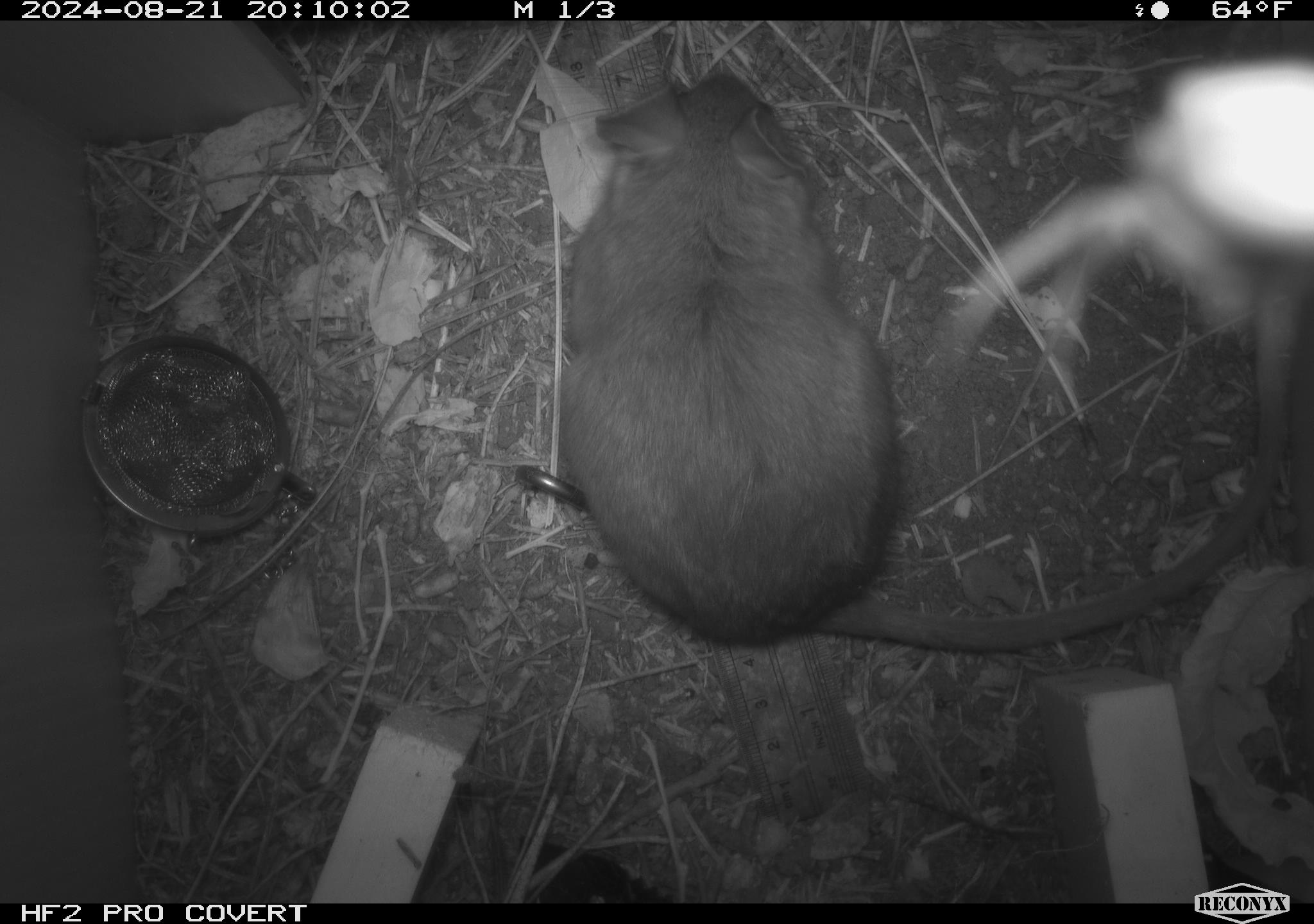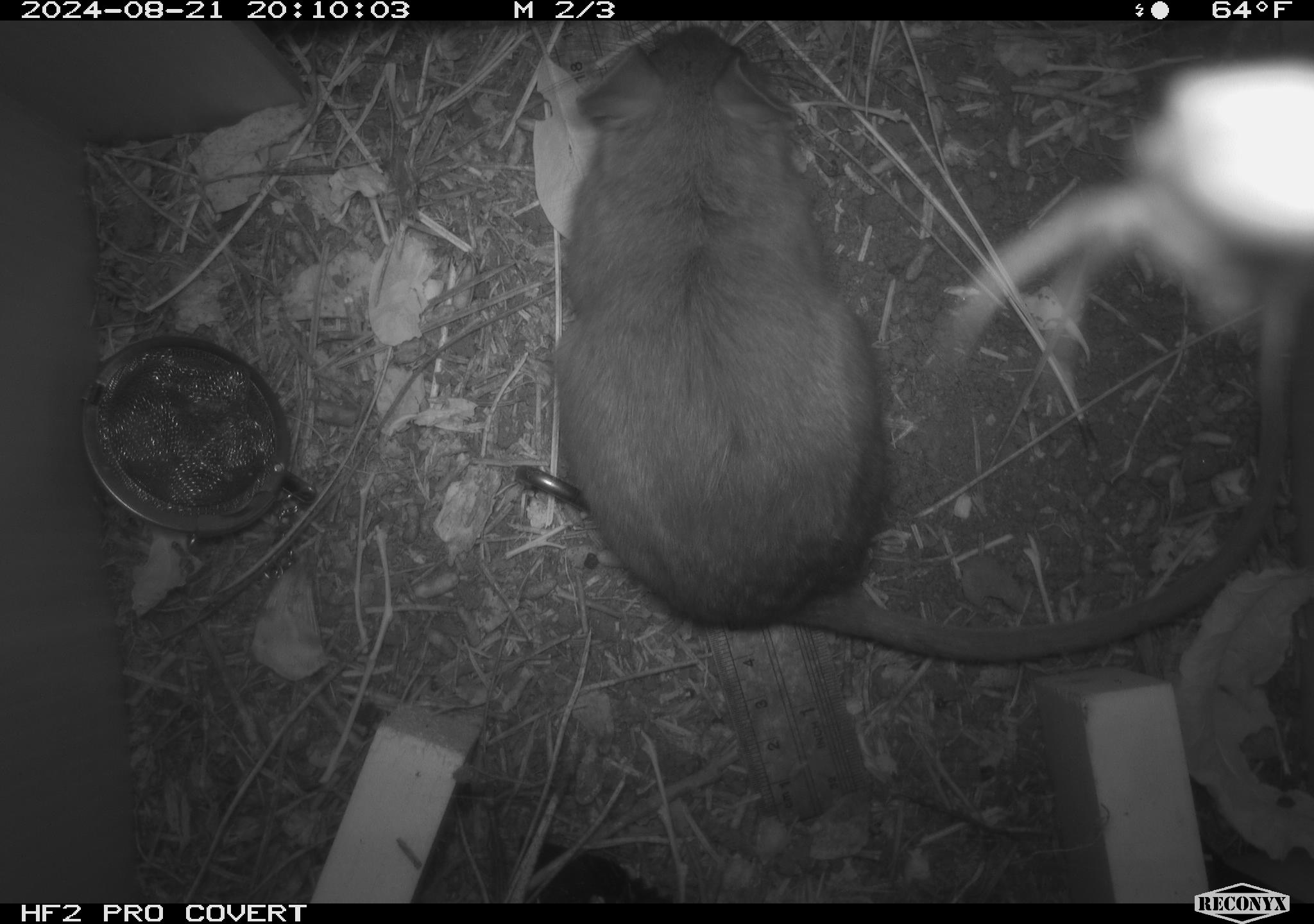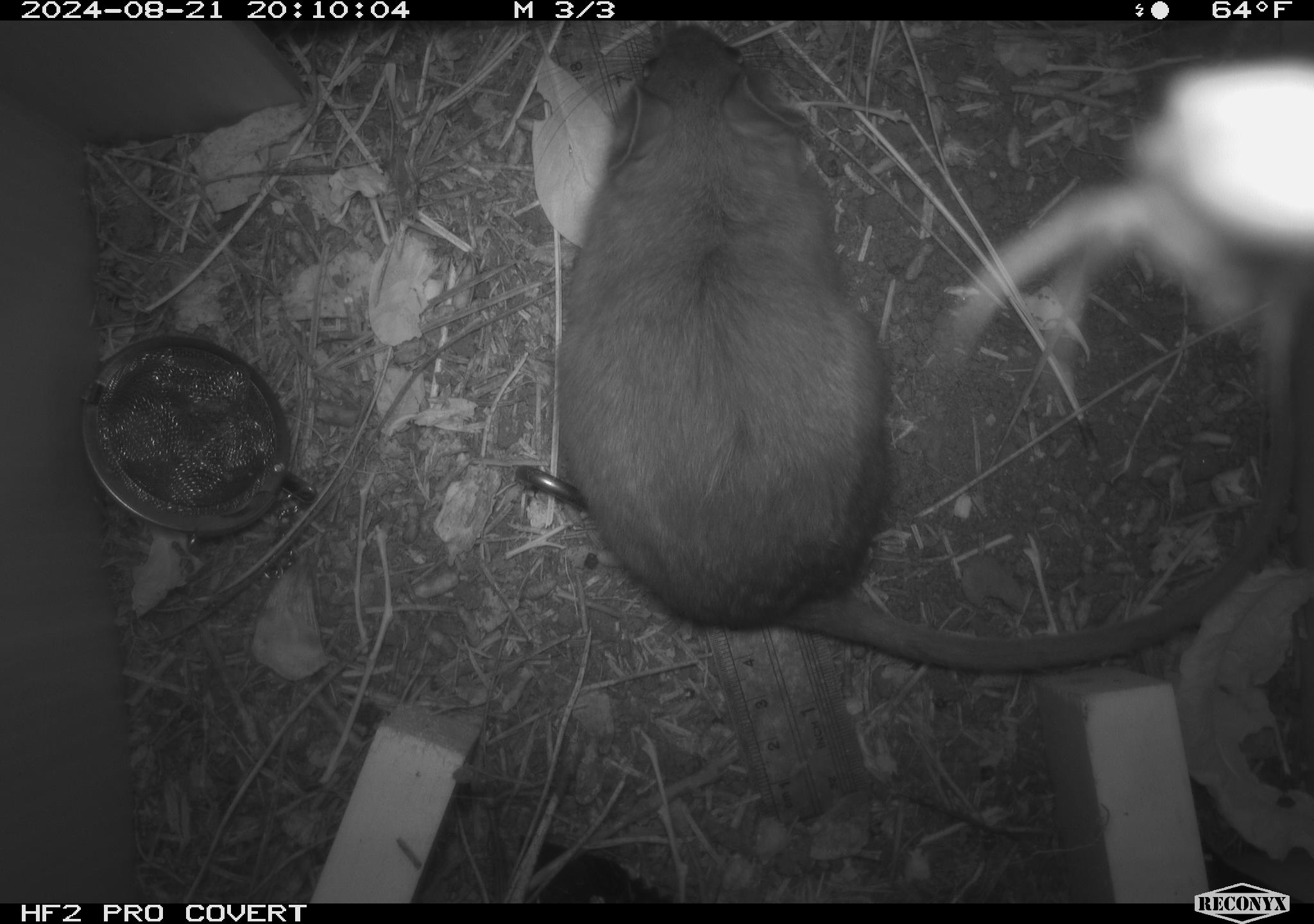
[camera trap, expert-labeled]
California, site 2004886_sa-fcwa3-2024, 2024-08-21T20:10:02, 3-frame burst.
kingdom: Animalia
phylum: Chordata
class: Mammalia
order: Rodentia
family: Cricetidae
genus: Neotoma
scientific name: Neotoma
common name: pack rat or woodrat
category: neotoma species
Neotoma species (pack rat or woodrat) (Neotoma).